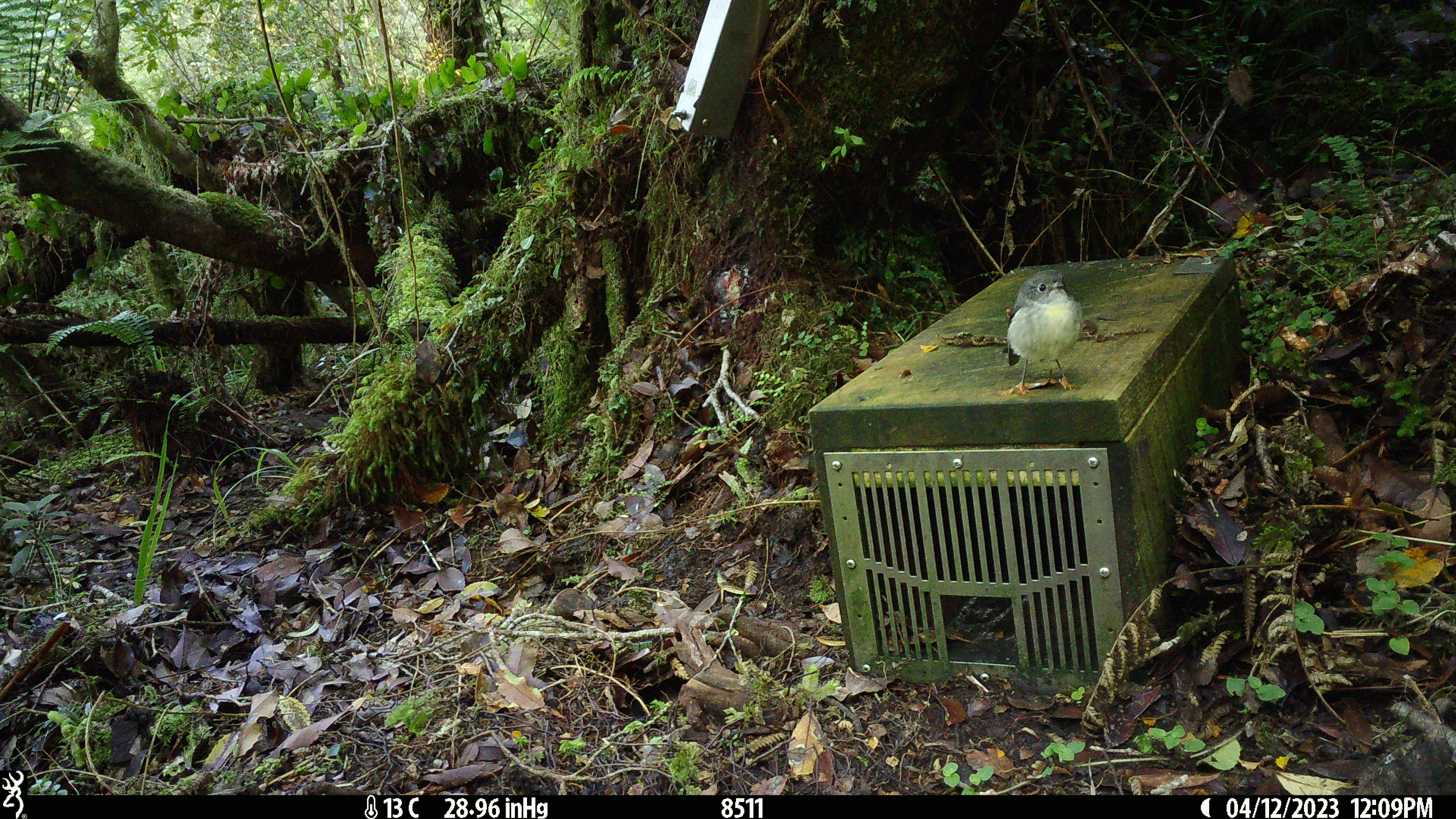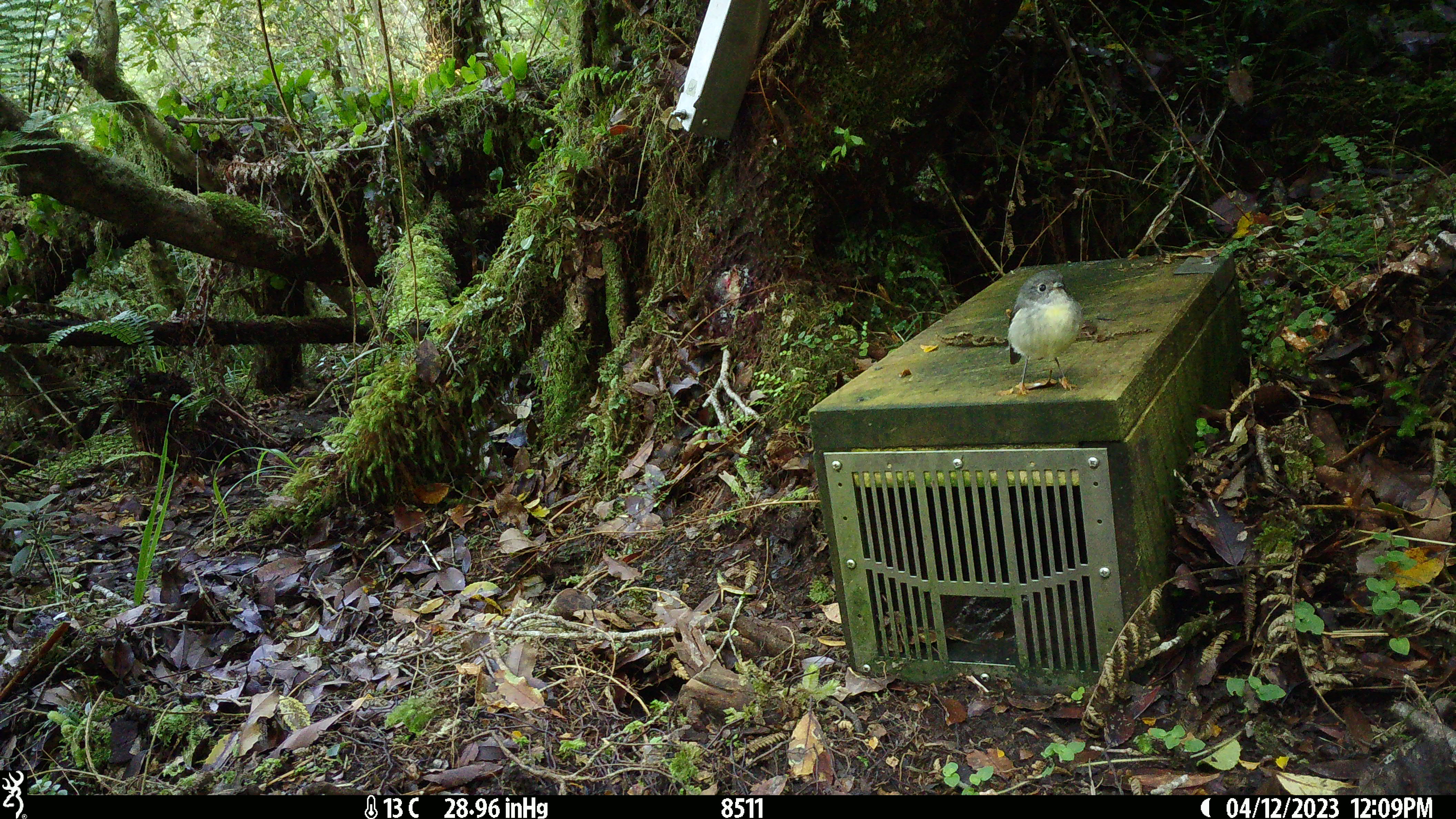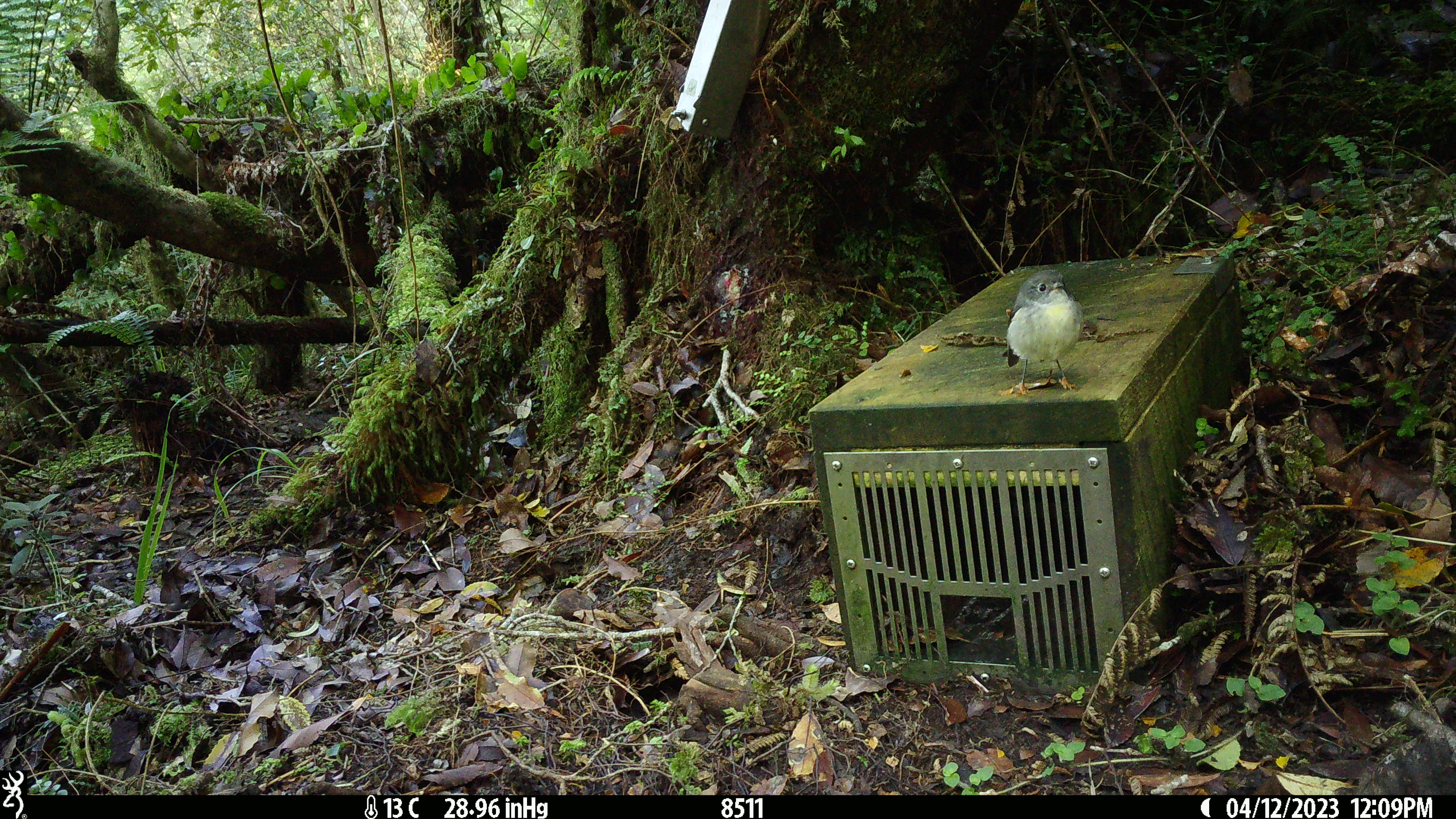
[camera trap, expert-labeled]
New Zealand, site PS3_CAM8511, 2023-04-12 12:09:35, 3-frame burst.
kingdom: Animalia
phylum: Chordata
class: Aves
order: Passeriformes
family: Petroicidae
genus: Petroica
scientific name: Petroica macrocephala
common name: tomtit